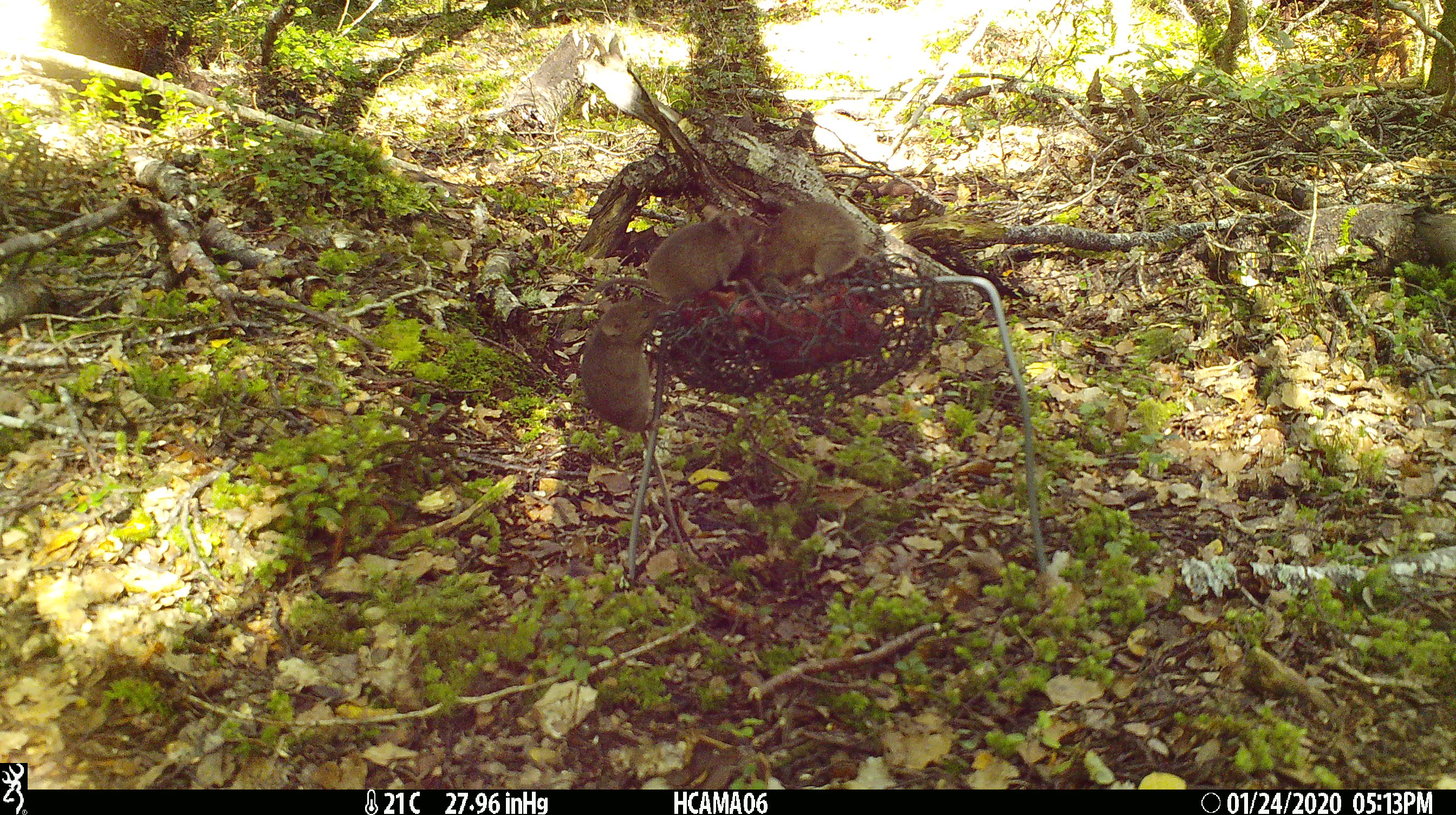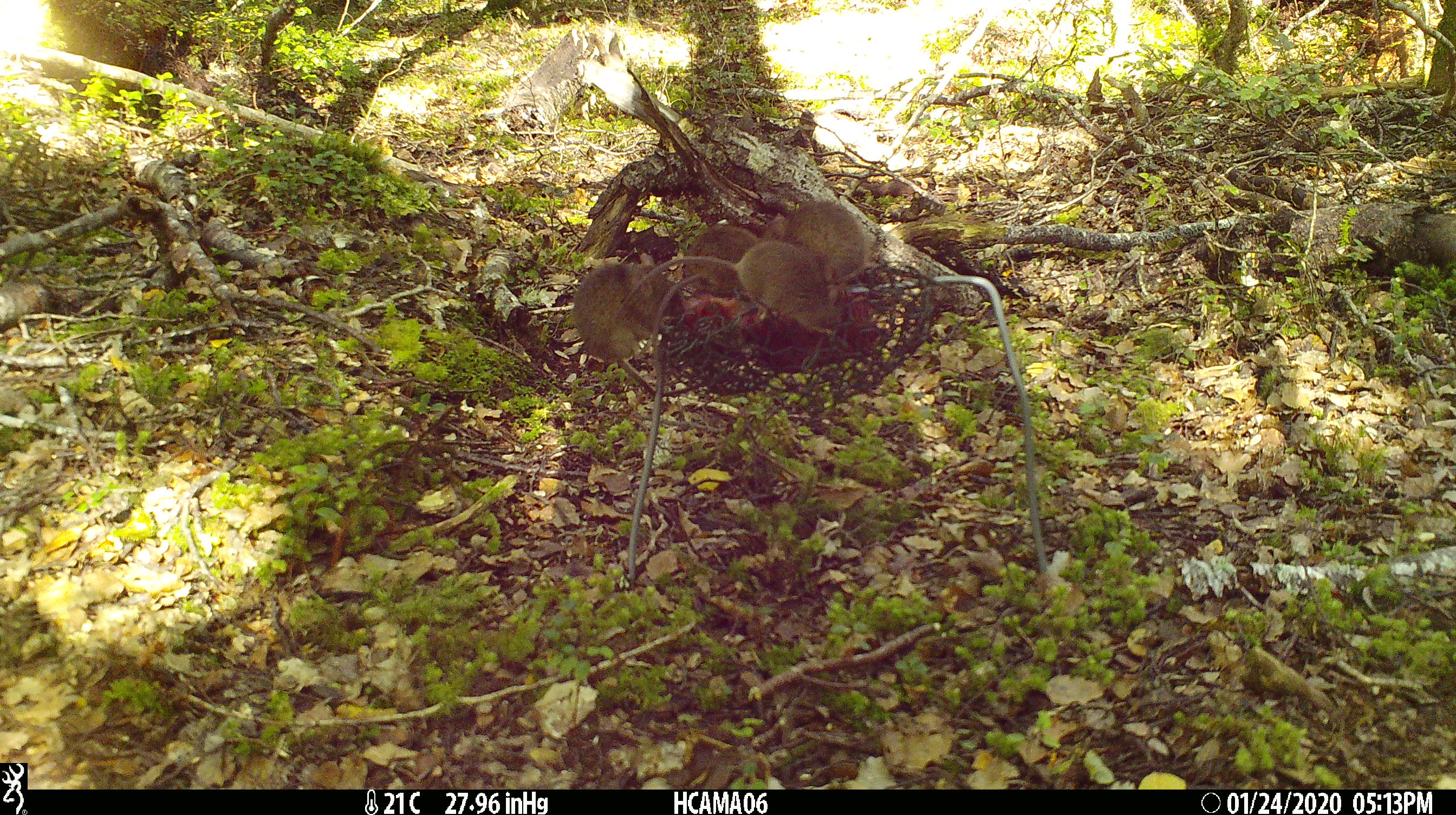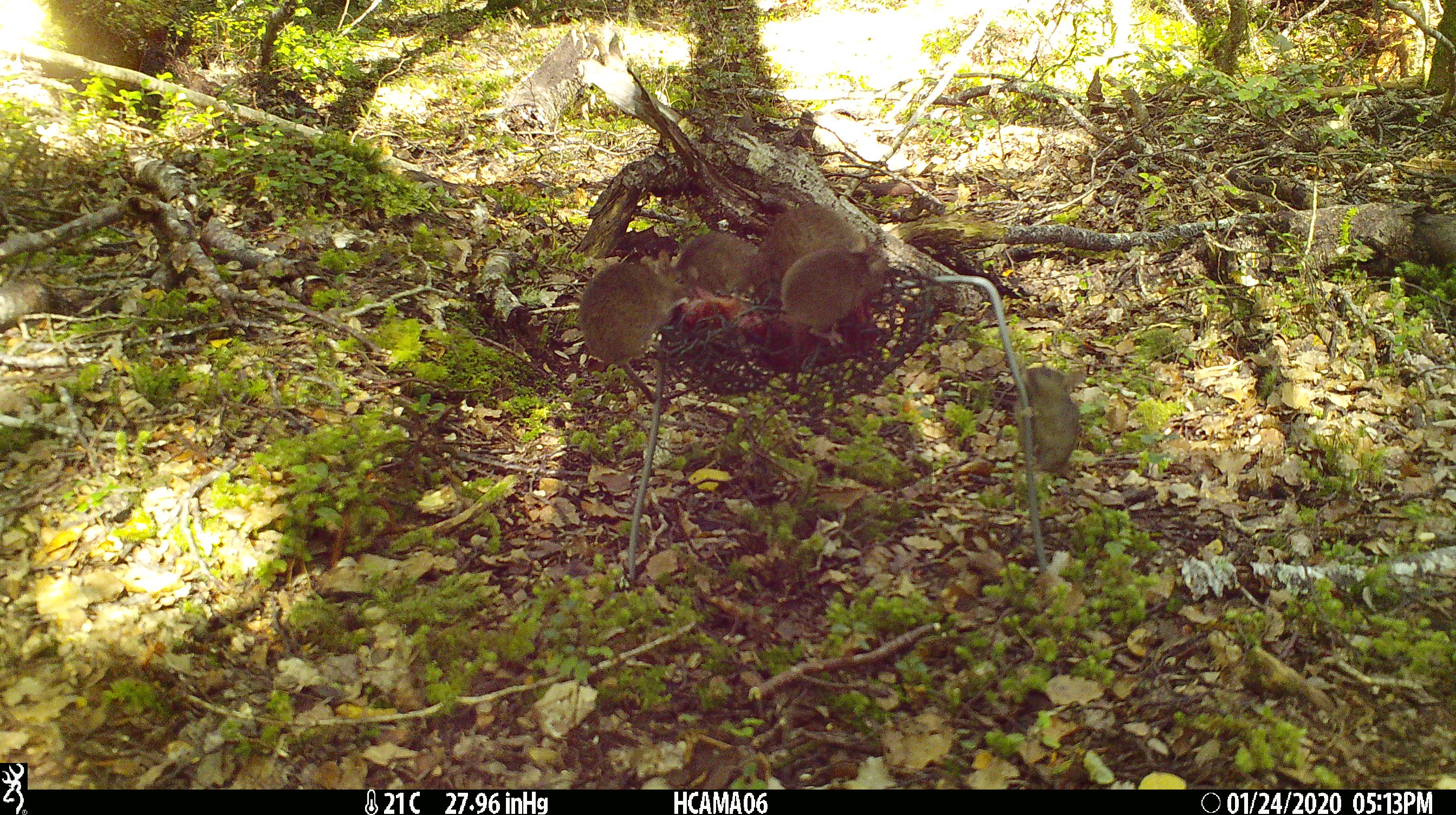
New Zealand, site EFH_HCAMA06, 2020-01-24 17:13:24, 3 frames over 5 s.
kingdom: Animalia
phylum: Chordata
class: Mammalia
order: Rodentia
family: Muridae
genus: Mus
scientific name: Mus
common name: mouse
Mouse (Mus).